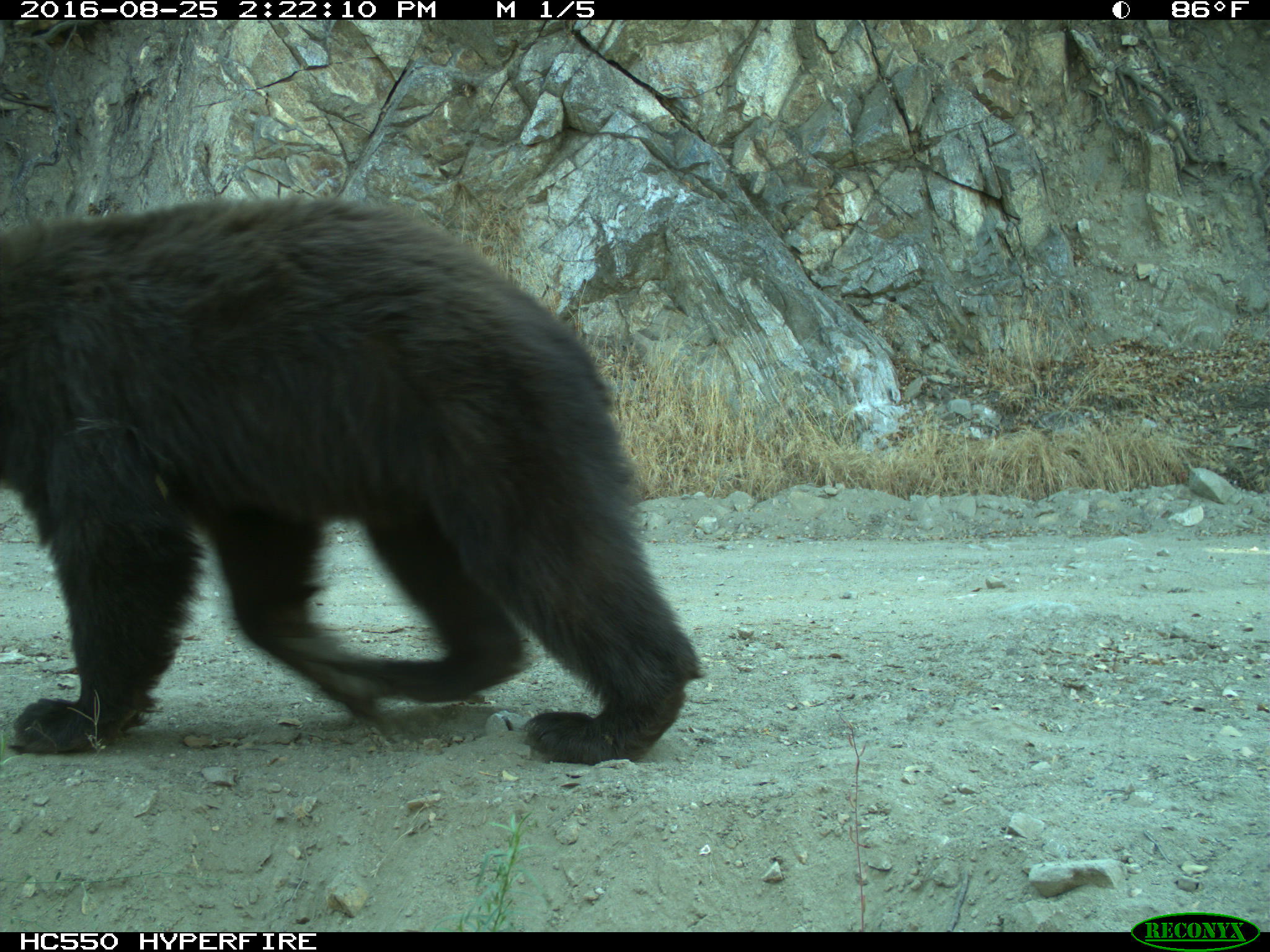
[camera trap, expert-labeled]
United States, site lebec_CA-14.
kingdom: Animalia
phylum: Chordata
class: Mammalia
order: Carnivora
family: Ursidae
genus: Ursus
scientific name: Ursus americanus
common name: american black bear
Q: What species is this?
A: Ursus americanus (american black bear).